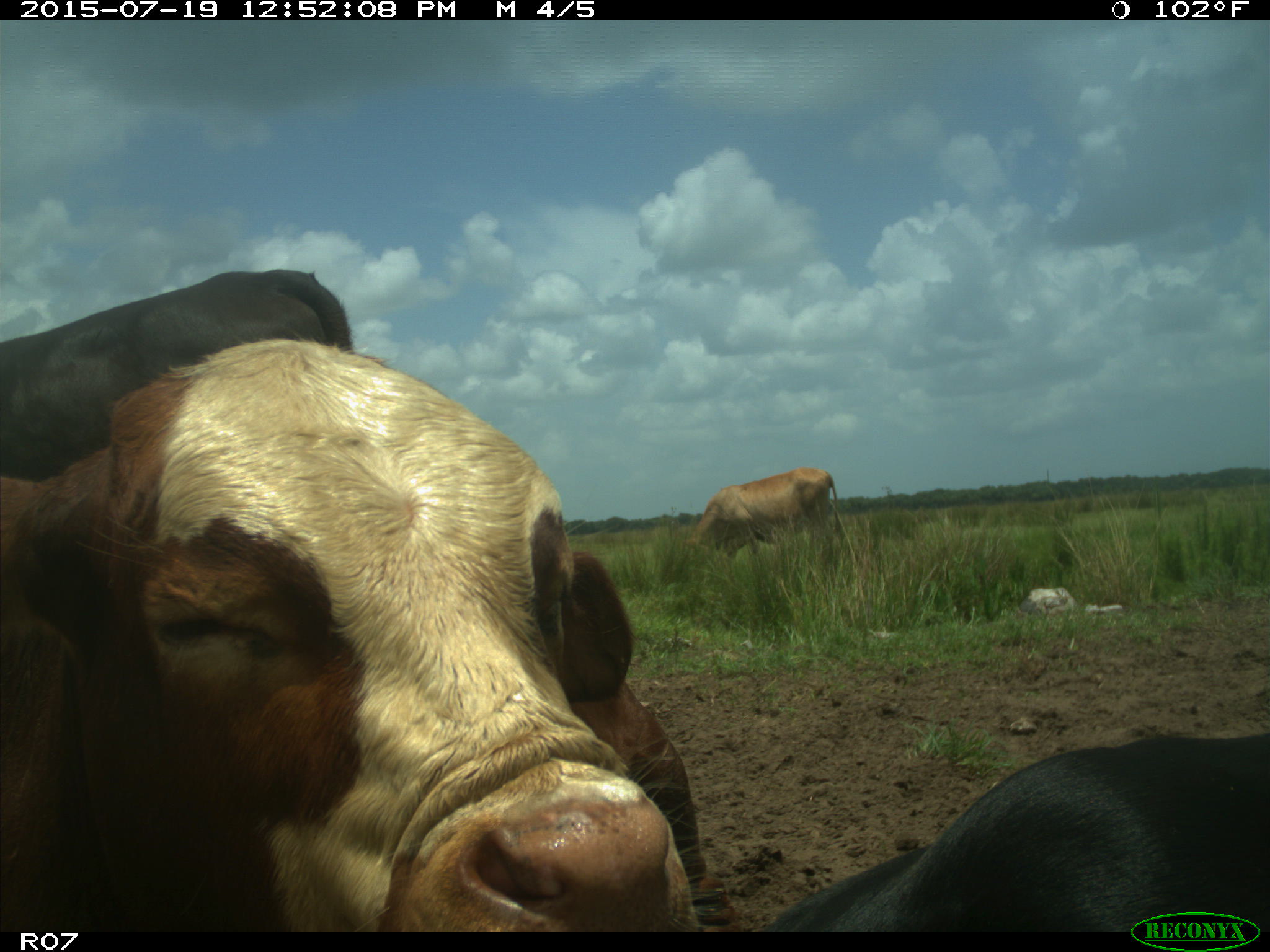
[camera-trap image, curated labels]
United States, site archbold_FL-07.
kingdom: Animalia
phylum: Chordata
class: Mammalia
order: Artiodactyla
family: Bovidae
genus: Bos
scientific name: Bos taurus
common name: domestic cow